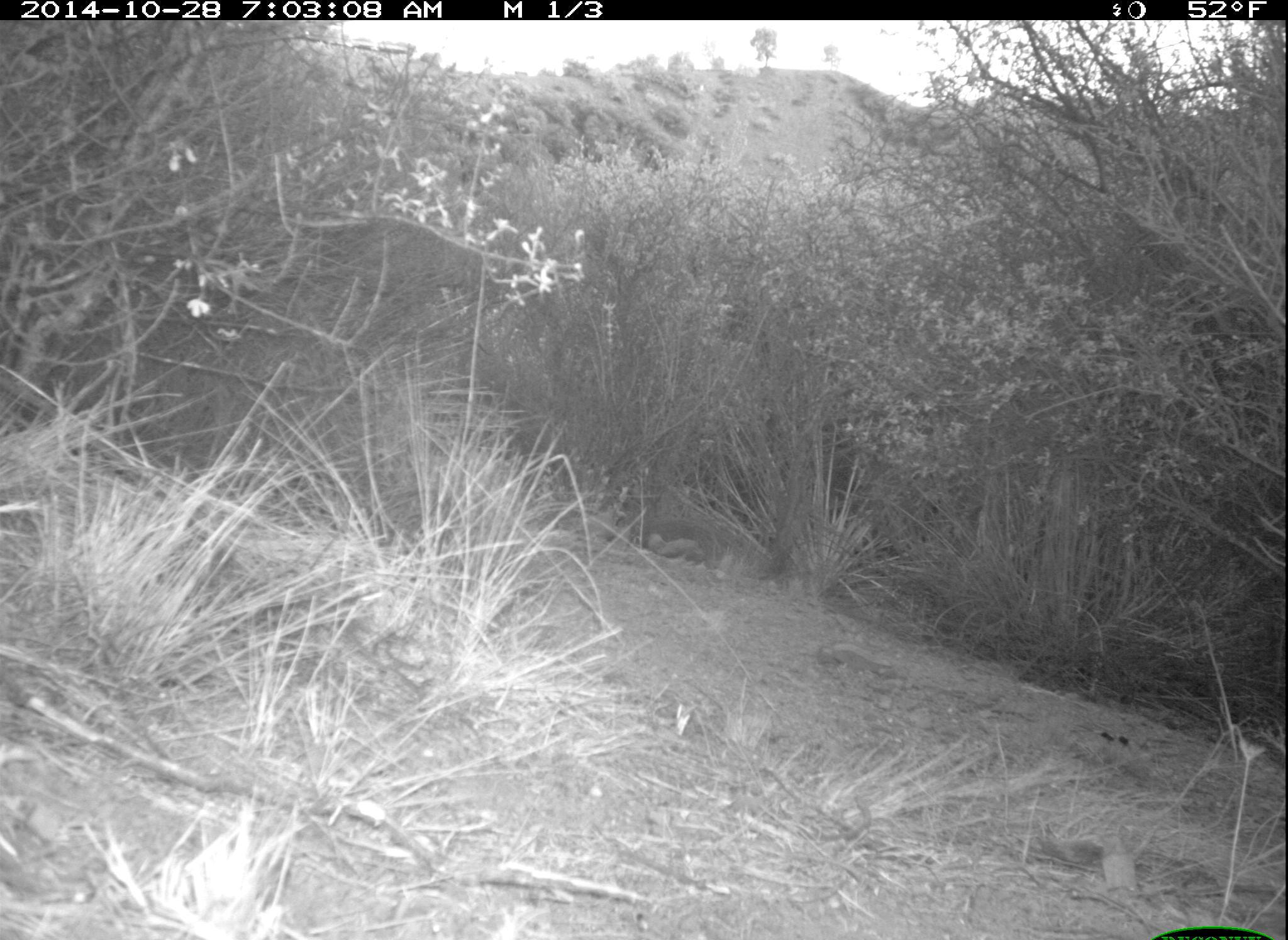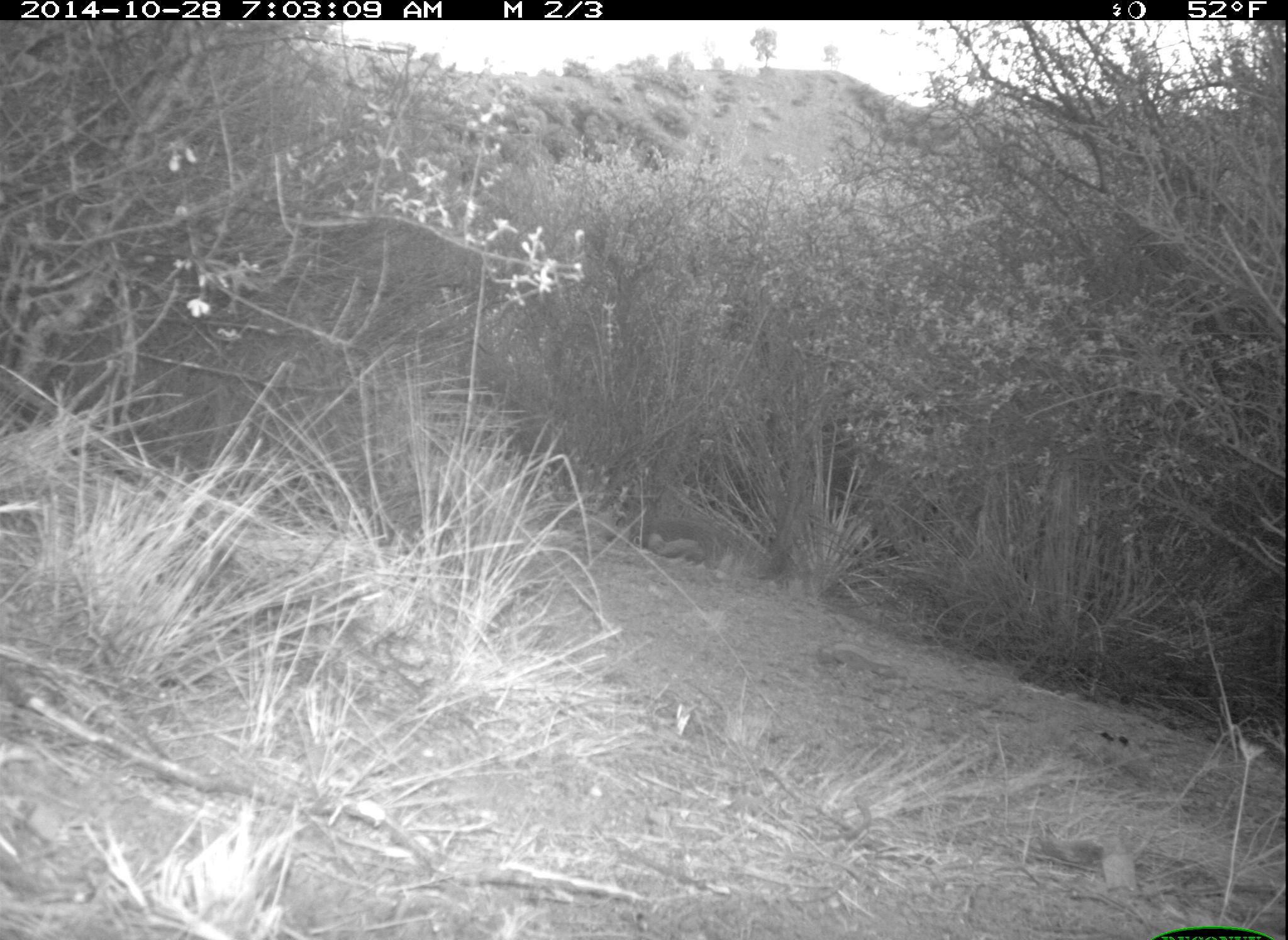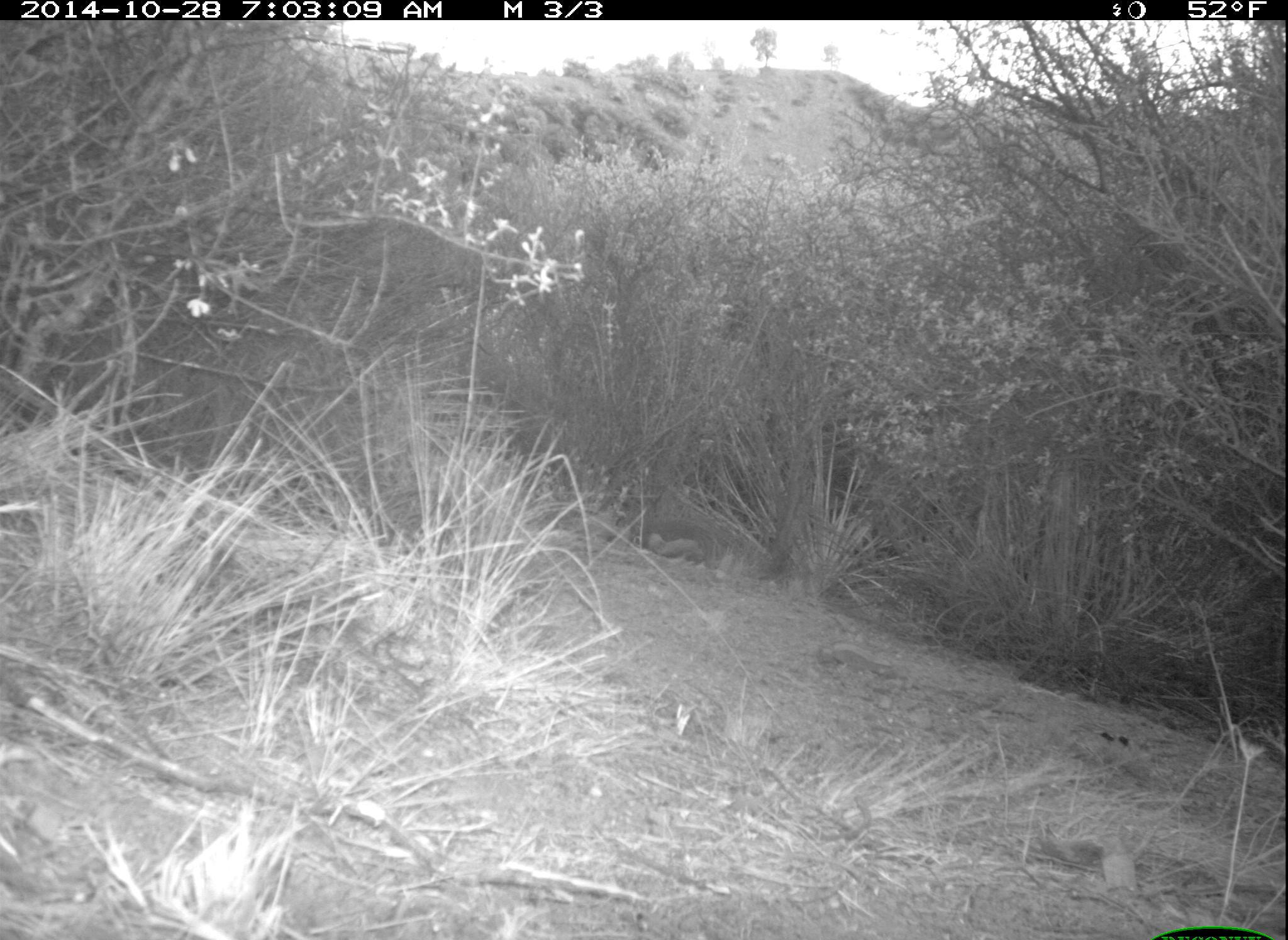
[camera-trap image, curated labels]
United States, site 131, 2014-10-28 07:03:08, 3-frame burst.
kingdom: Animalia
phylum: Chordata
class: Aves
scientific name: Aves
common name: bird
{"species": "bird (Aves)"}